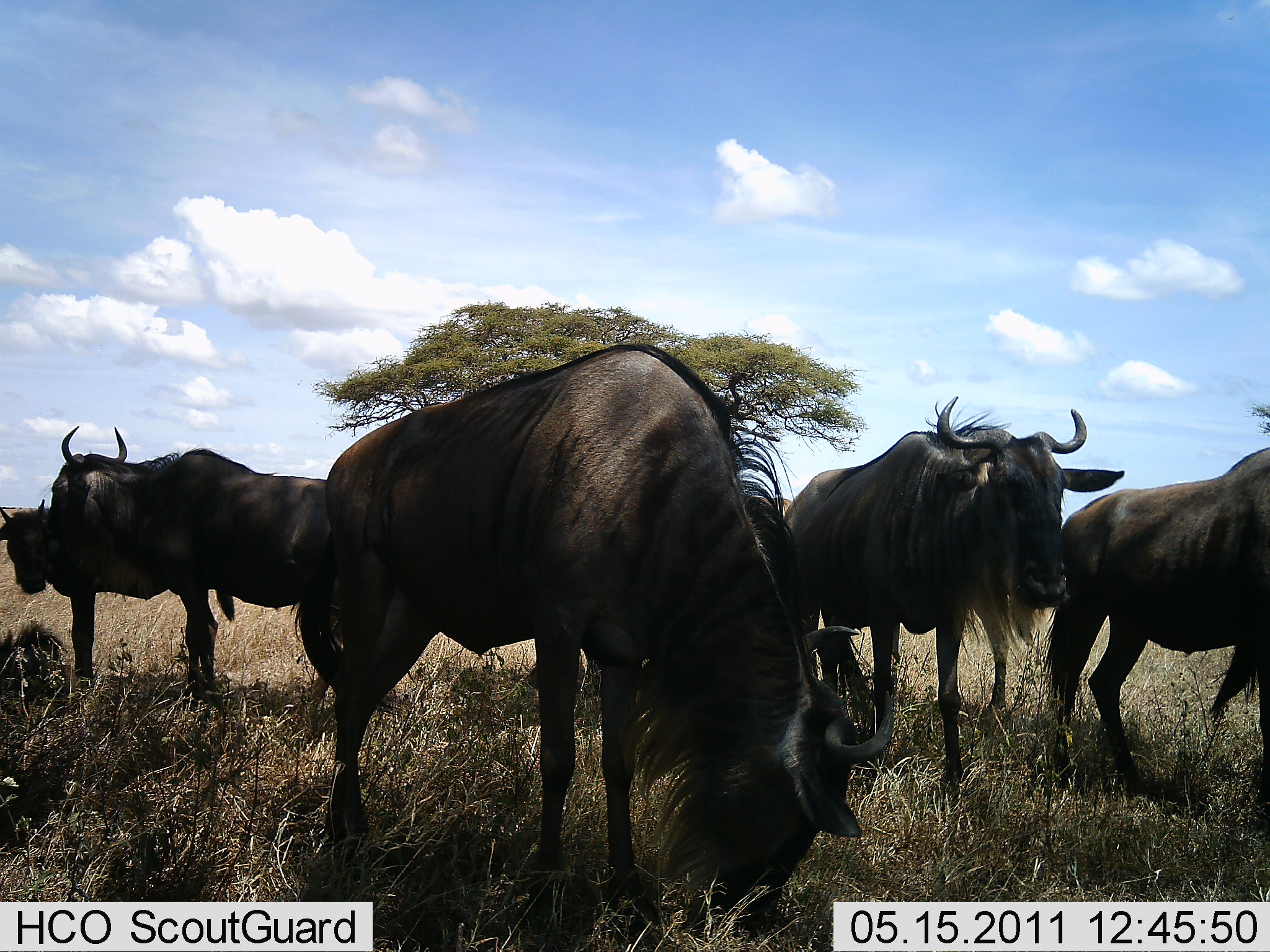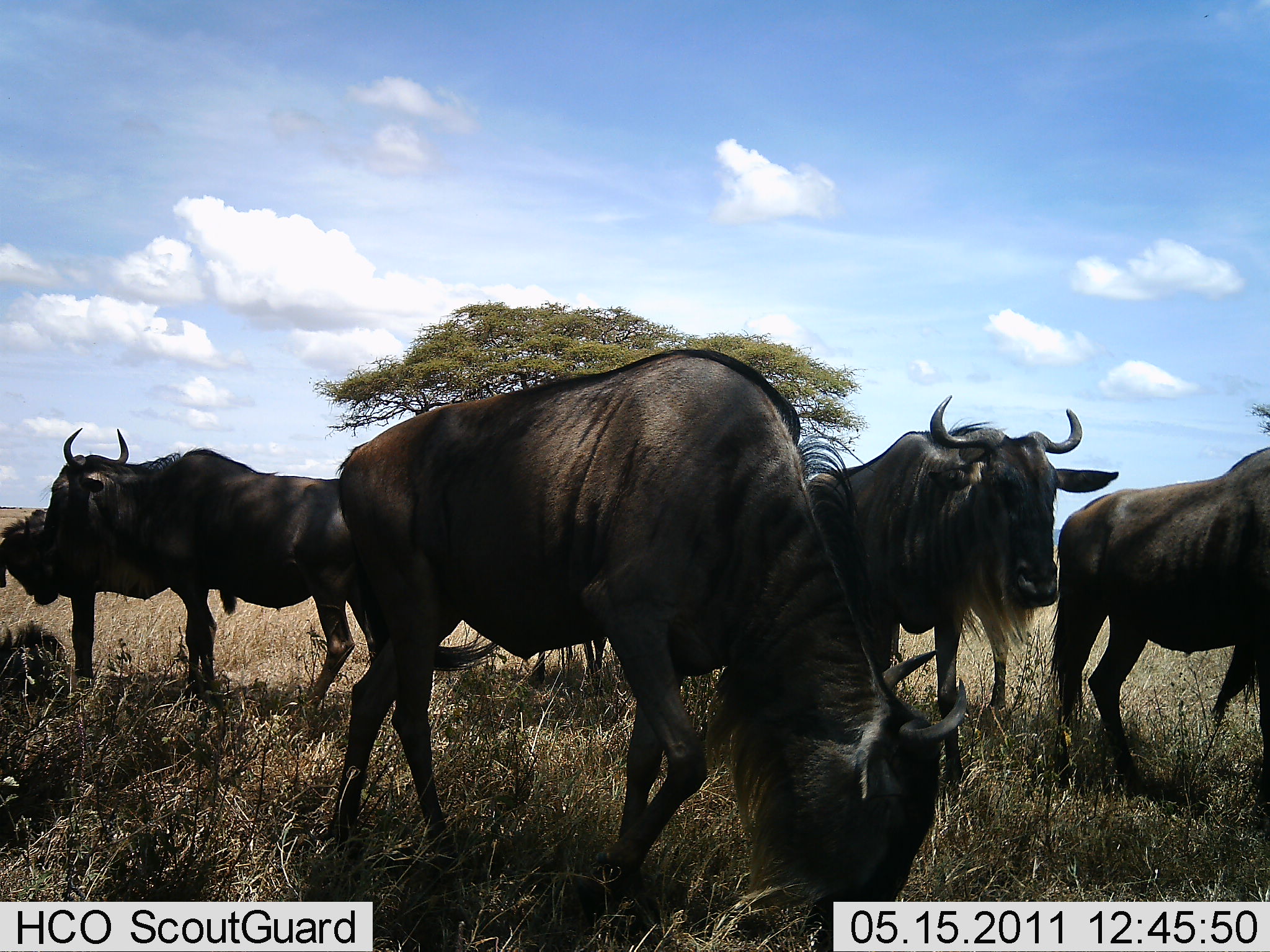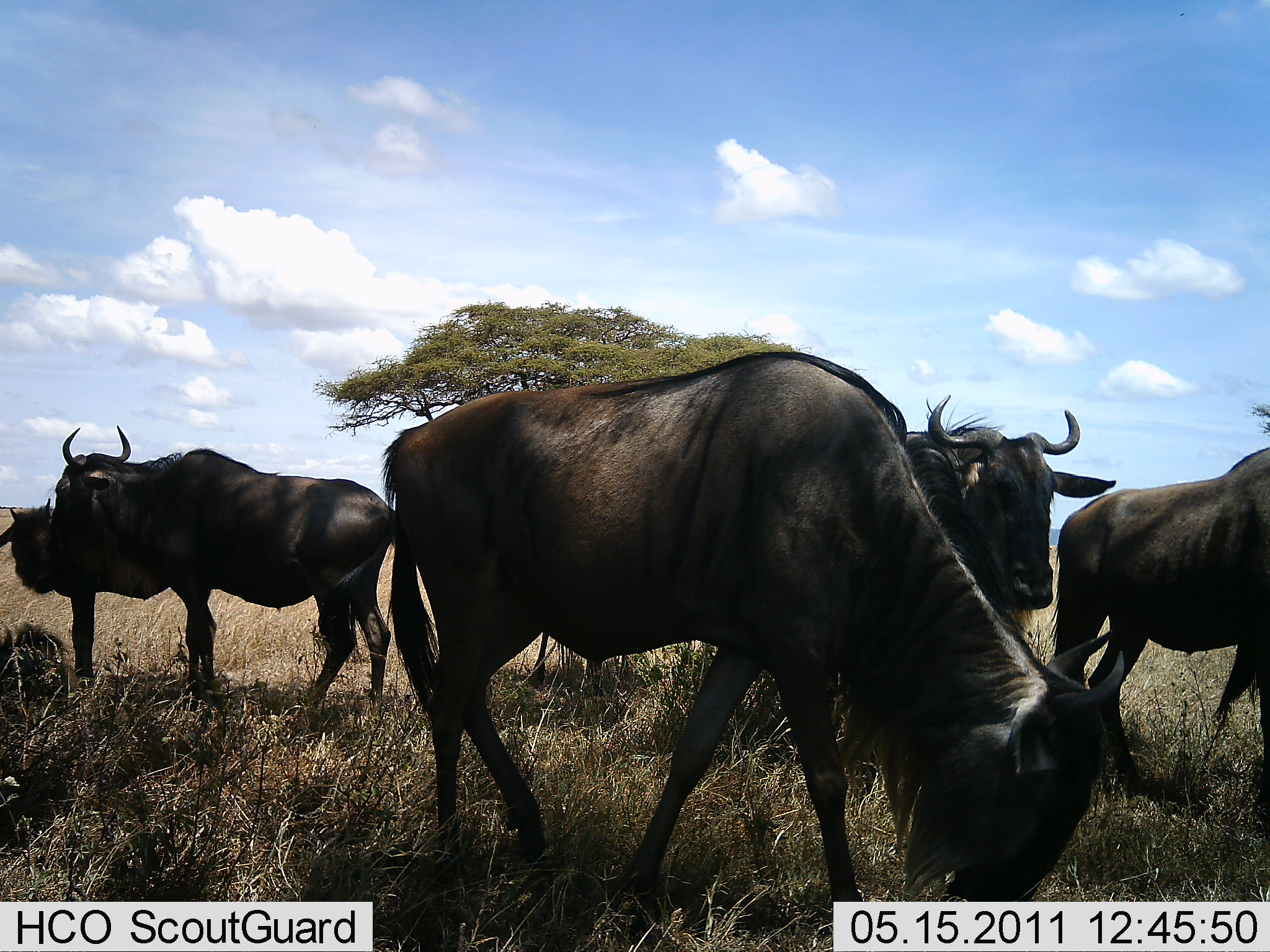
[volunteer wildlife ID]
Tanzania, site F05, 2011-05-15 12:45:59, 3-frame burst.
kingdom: Animalia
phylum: Chordata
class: Mammalia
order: Artiodactyla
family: Bovidae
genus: Connochaetes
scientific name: Connochaetes taurinus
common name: blue wildebeest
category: wildebeest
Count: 5.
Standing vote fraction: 67%.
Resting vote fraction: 8%.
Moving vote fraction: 25%.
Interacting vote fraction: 8%.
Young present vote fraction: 17%.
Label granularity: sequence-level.